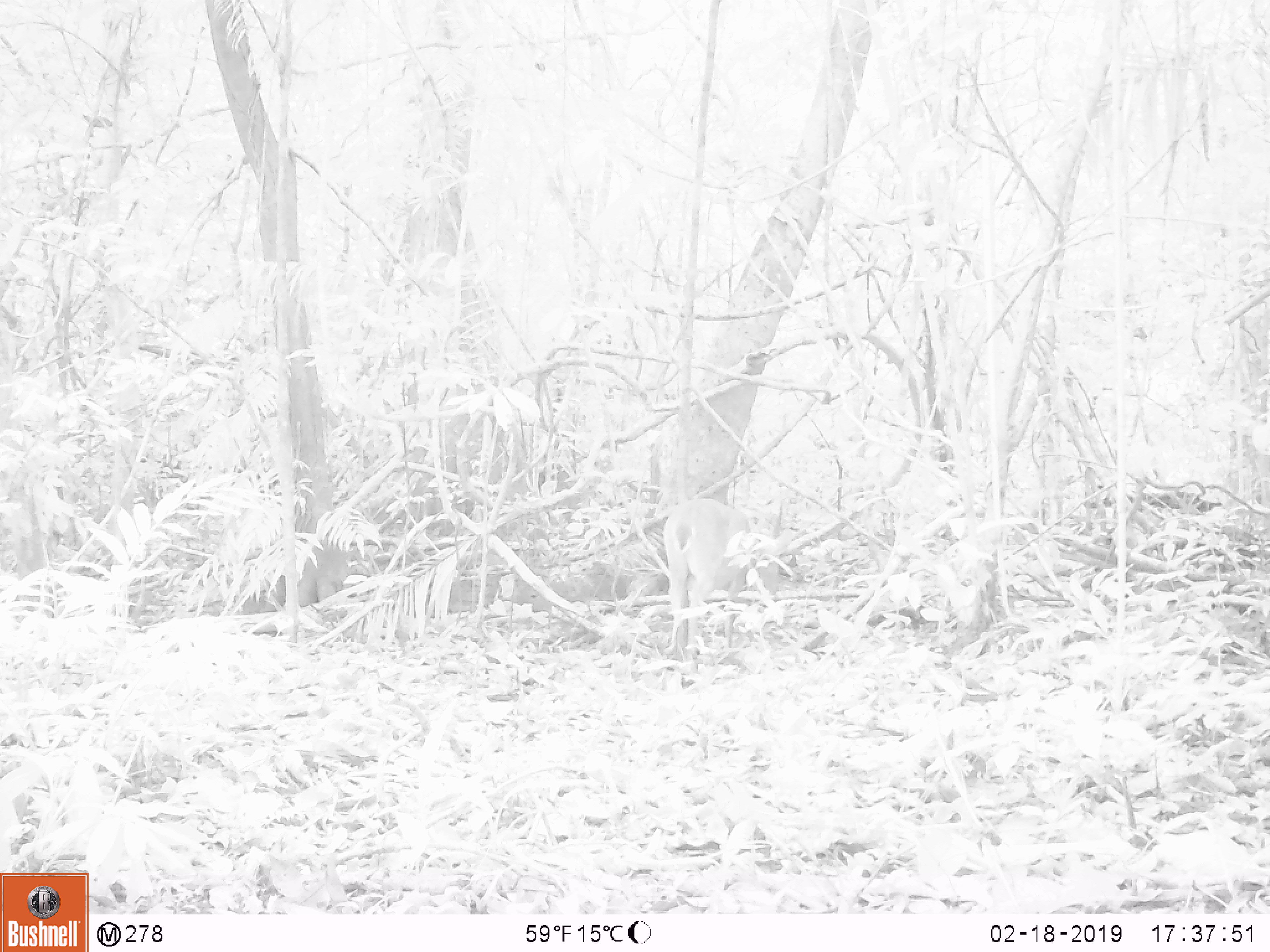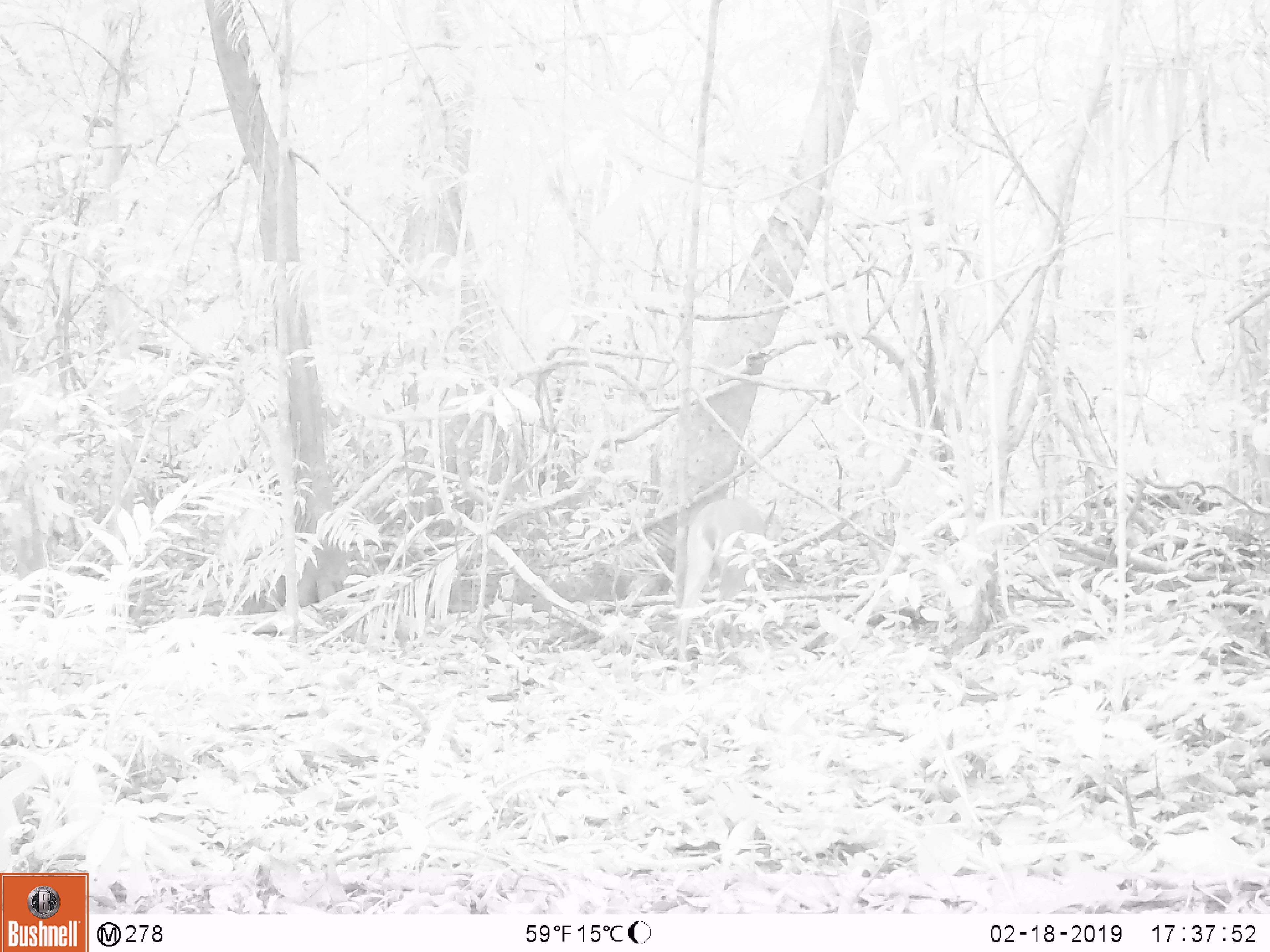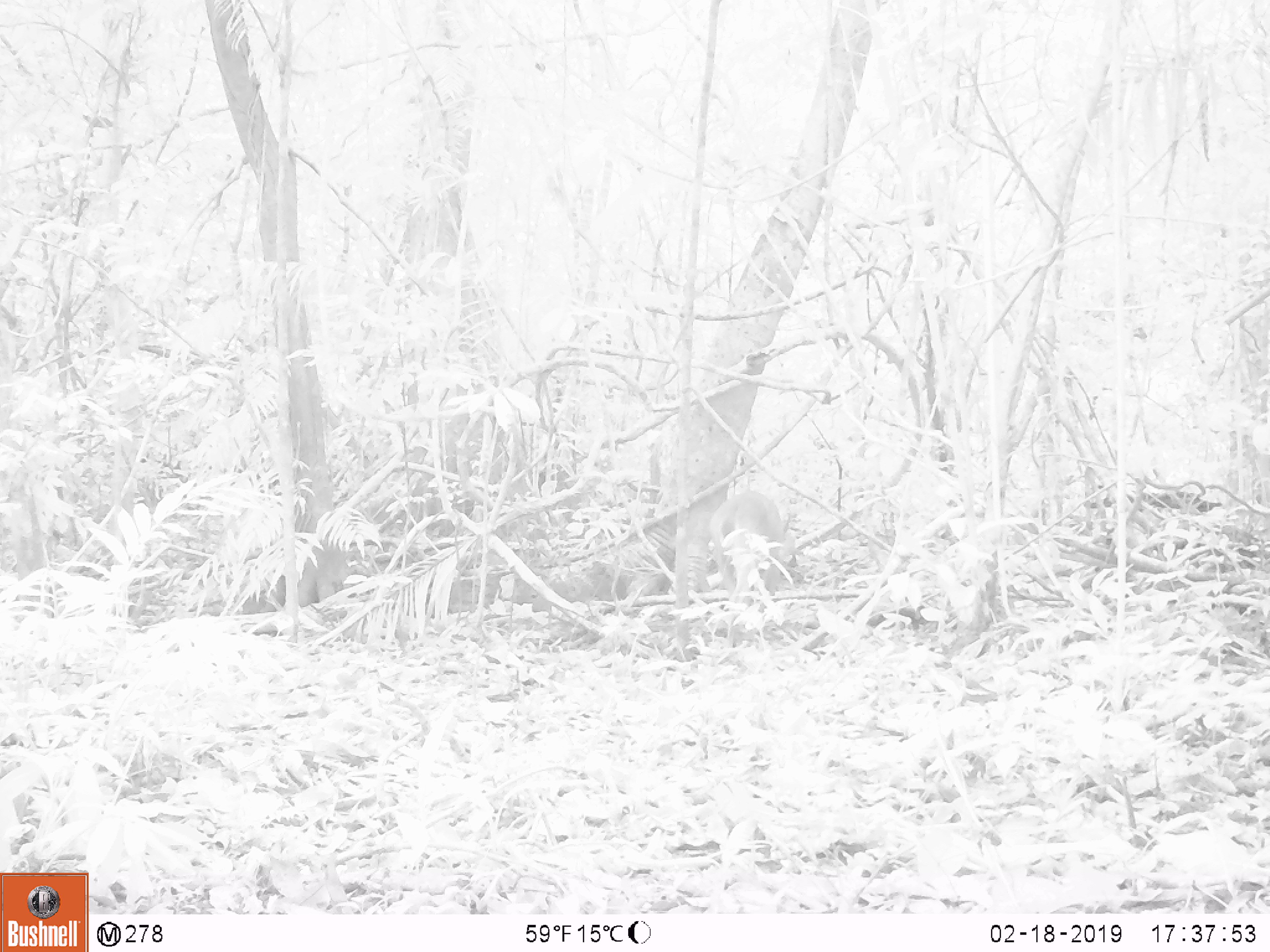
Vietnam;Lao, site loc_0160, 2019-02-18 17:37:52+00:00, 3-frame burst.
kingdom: Animalia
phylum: Chordata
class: Mammalia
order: Artiodactyla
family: Cervidae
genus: Muntiacus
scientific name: Muntiacus vuquangensis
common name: large-antlered muntjac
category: large antlered muntjac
Large antlered muntjac (large-antlered muntjac) (Muntiacus vuquangensis). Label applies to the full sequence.